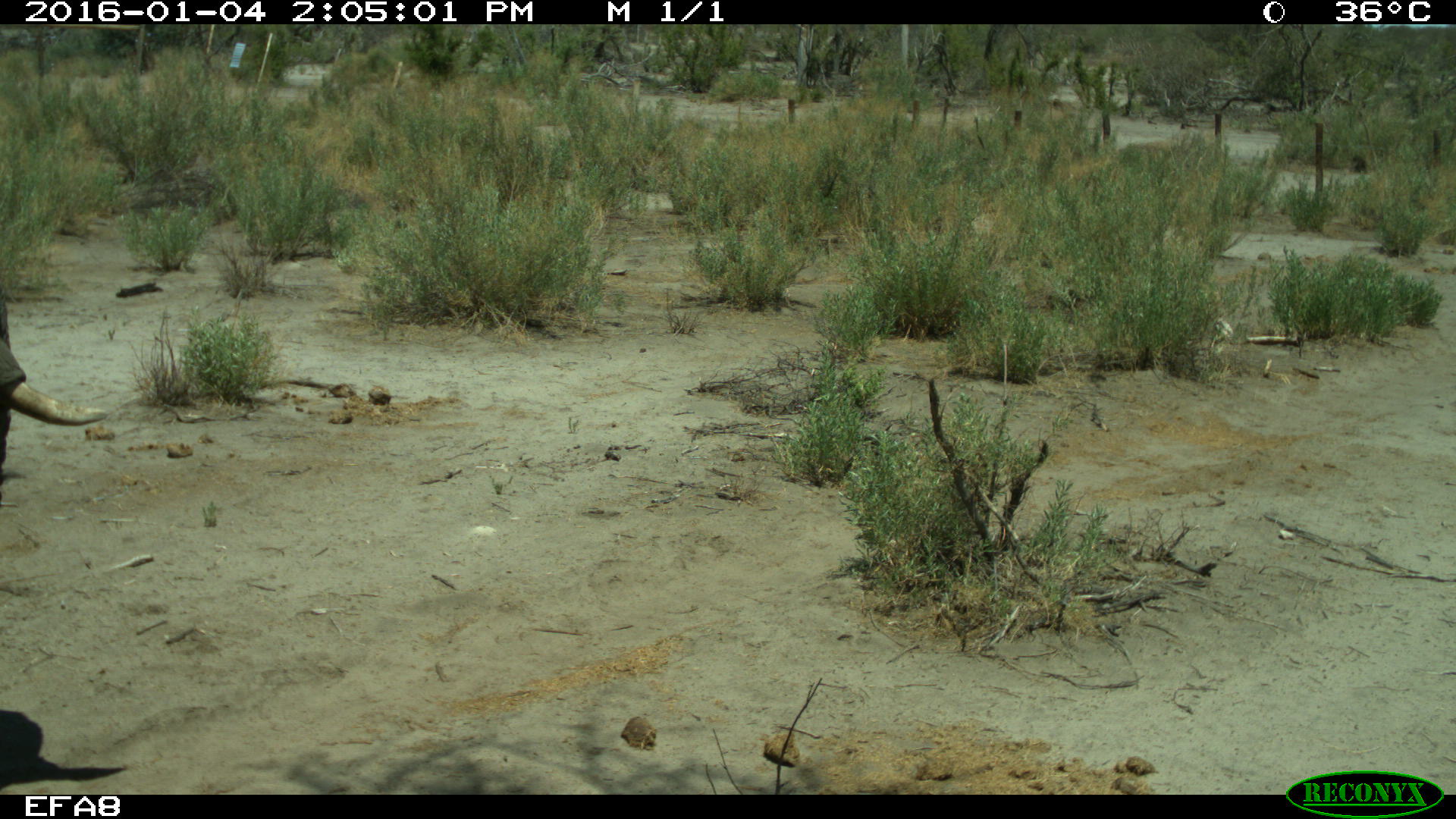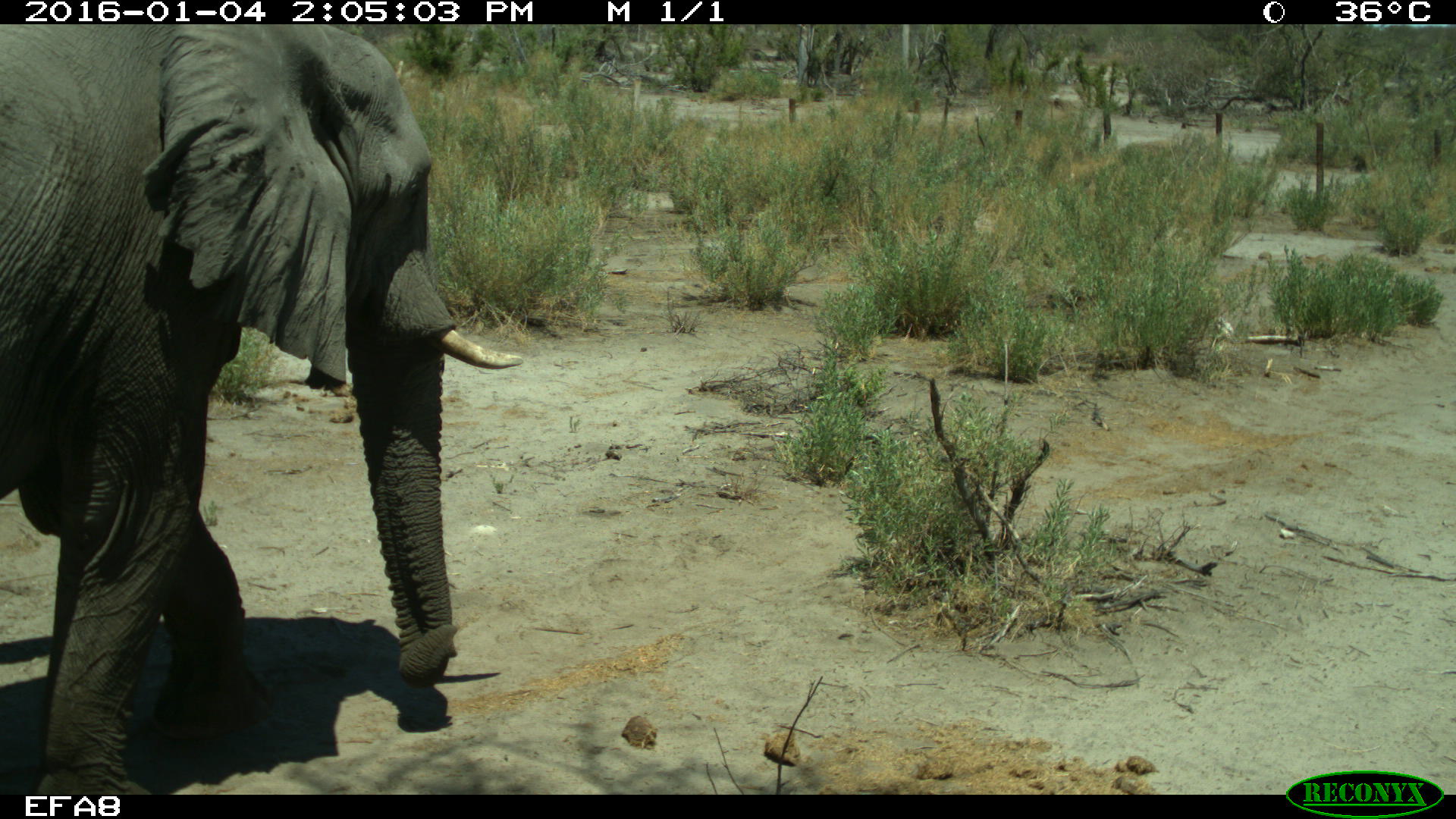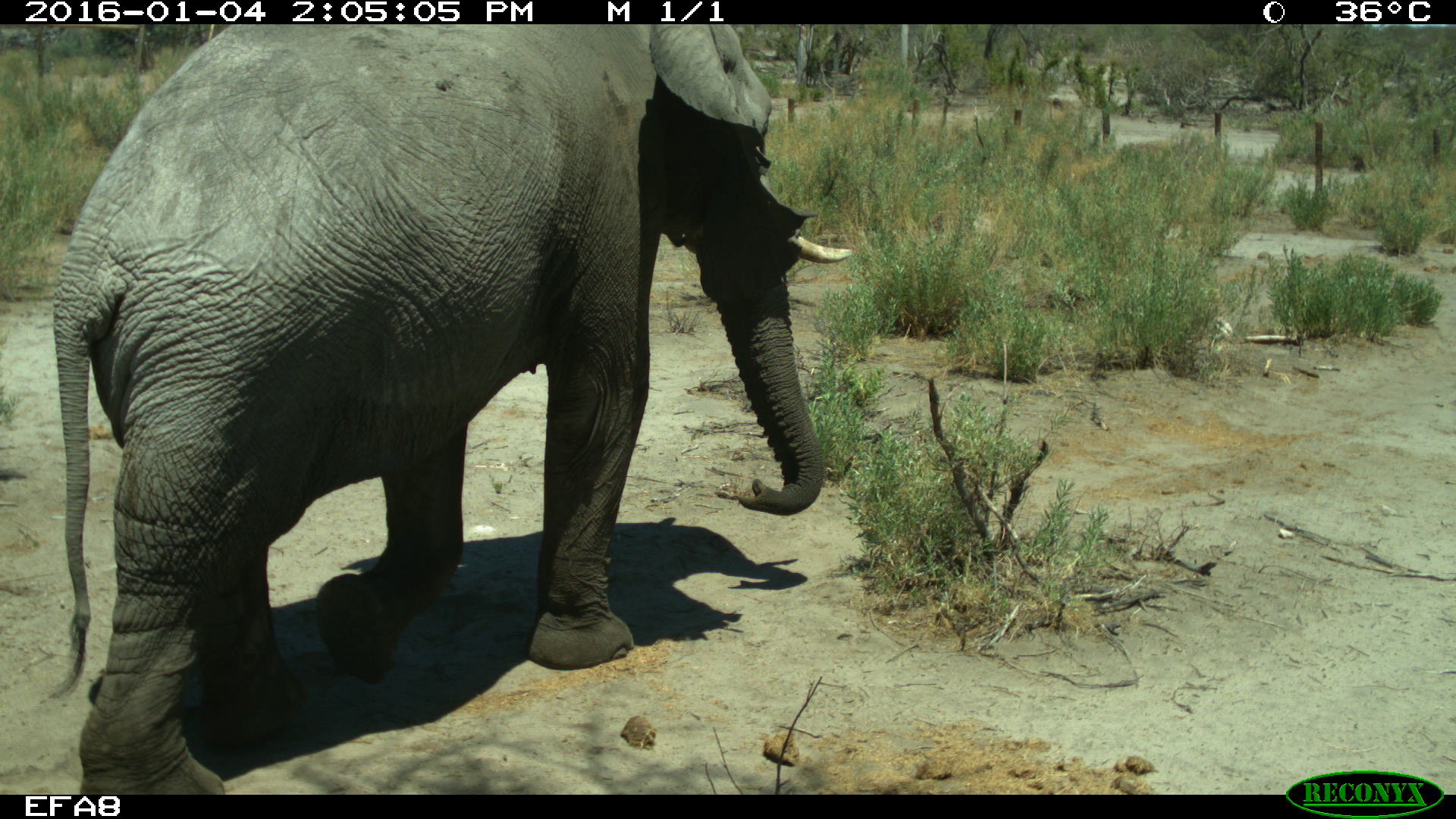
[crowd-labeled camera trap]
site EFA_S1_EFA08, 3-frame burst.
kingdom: Animalia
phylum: Chordata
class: Mammalia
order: Proboscidea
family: Elephantidae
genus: Loxodonta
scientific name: Loxodonta africana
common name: african bush elephant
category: elephant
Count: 1.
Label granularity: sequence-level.